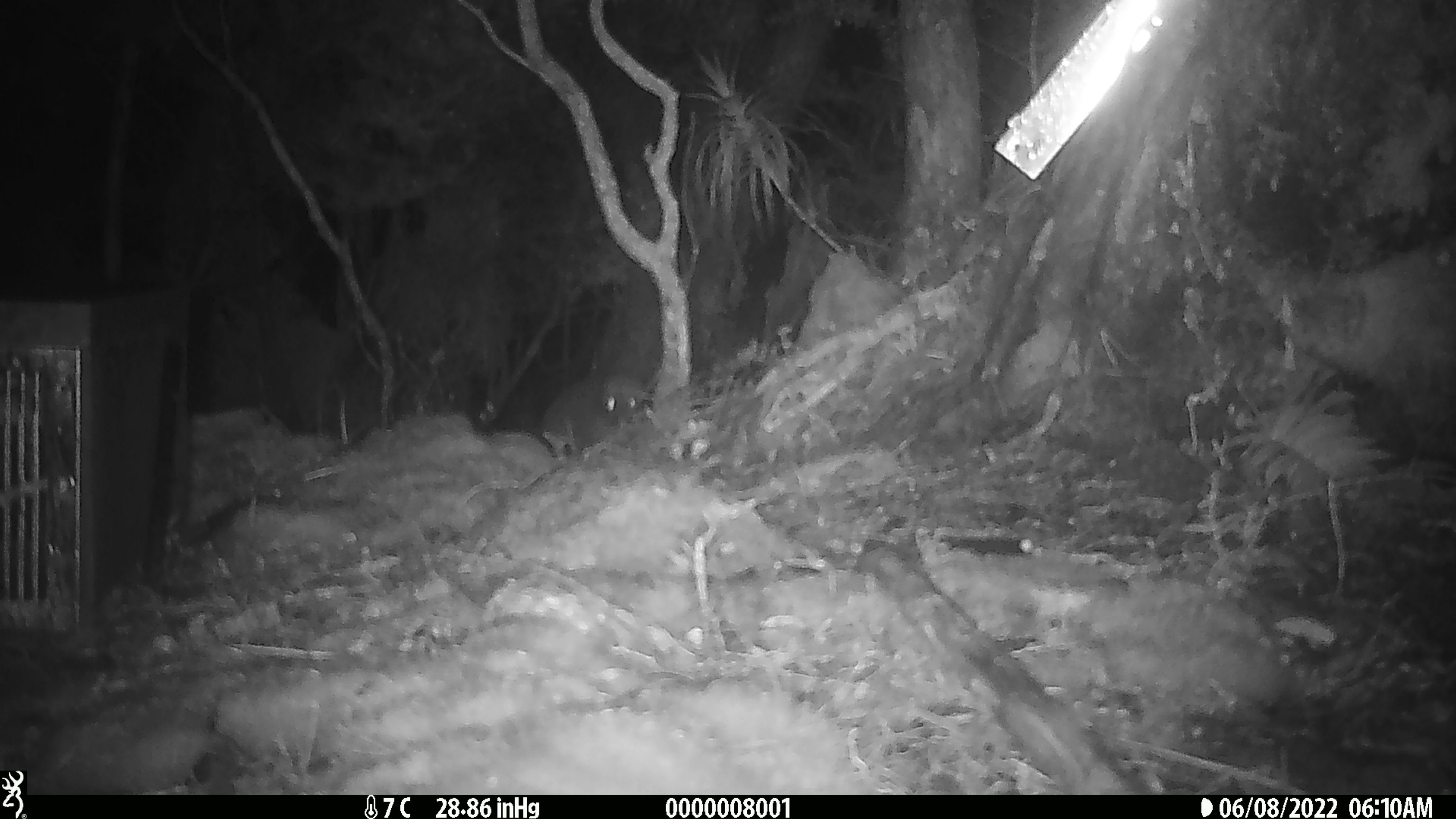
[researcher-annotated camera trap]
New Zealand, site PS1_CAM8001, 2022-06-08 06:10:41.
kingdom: Animalia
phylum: Chordata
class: Aves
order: Apterygiformes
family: Apterygidae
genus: Apteryx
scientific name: Apteryx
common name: kiwi